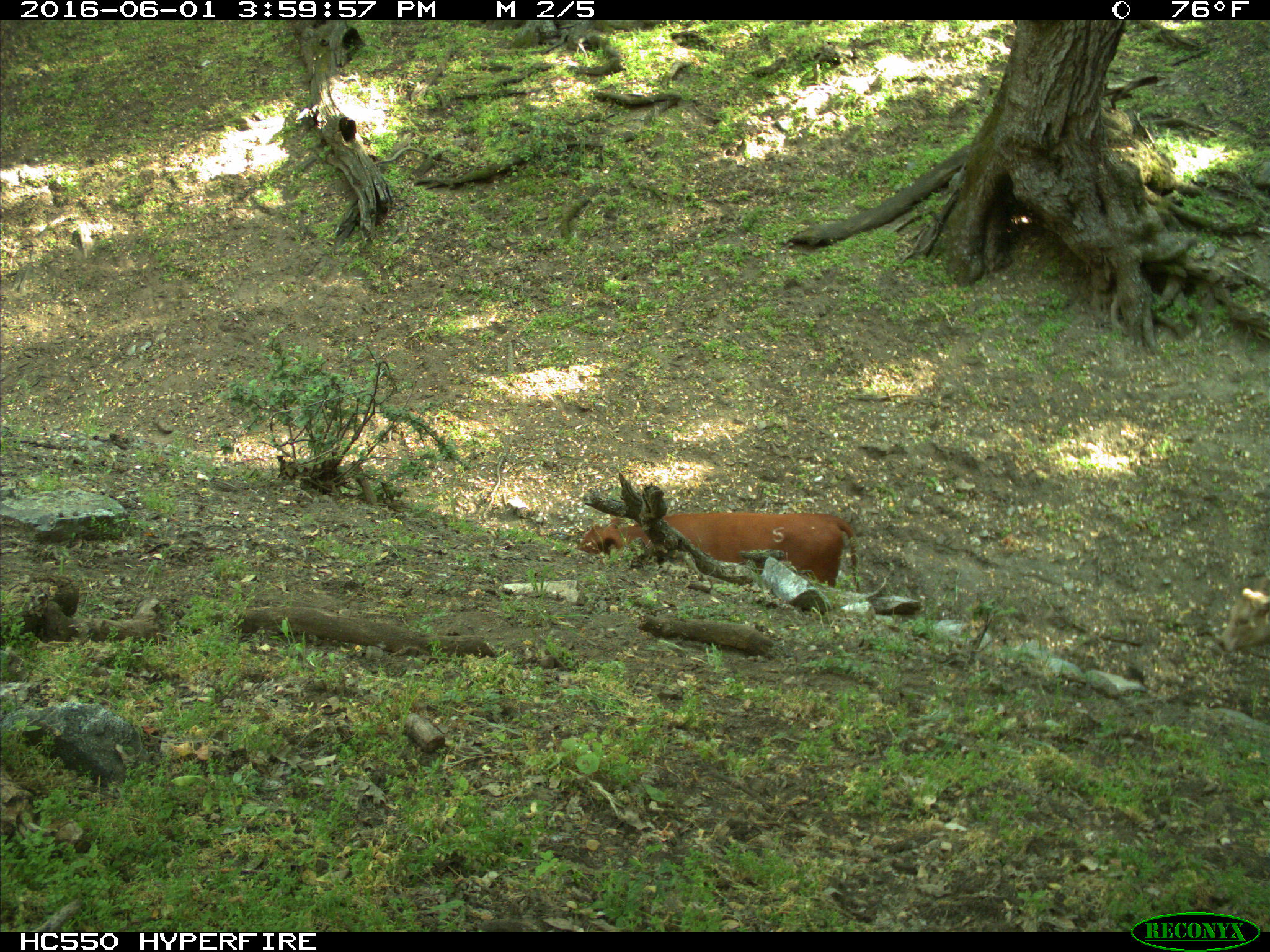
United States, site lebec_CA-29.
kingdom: Animalia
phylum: Chordata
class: Mammalia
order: Artiodactyla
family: Bovidae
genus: Bos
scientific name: Bos taurus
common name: domestic cow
Bos taurus (domestic cow).